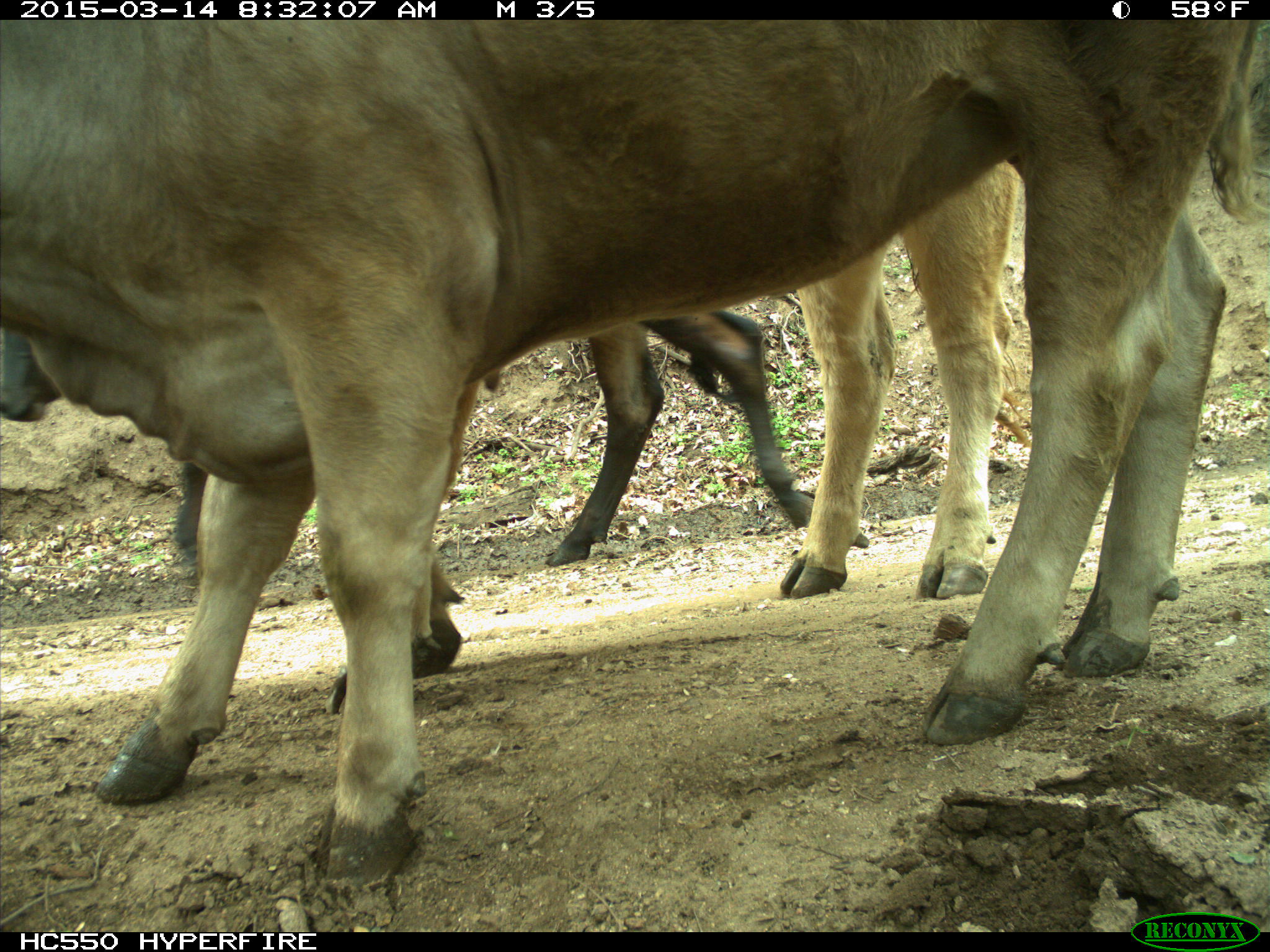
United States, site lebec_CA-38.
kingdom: Animalia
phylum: Chordata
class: Mammalia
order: Artiodactyla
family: Bovidae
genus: Bos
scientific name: Bos taurus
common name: domestic cow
Bos taurus (domestic cow).